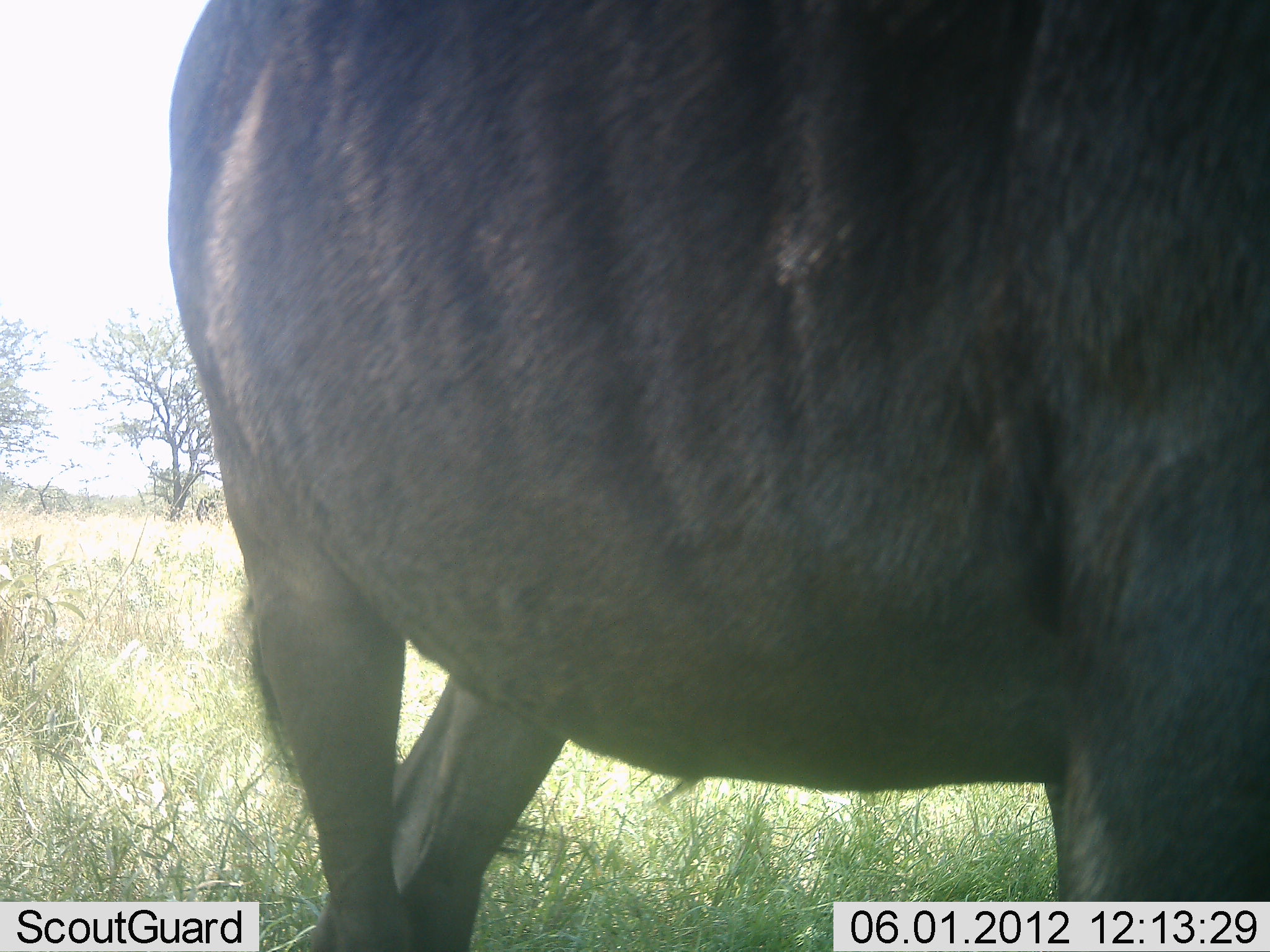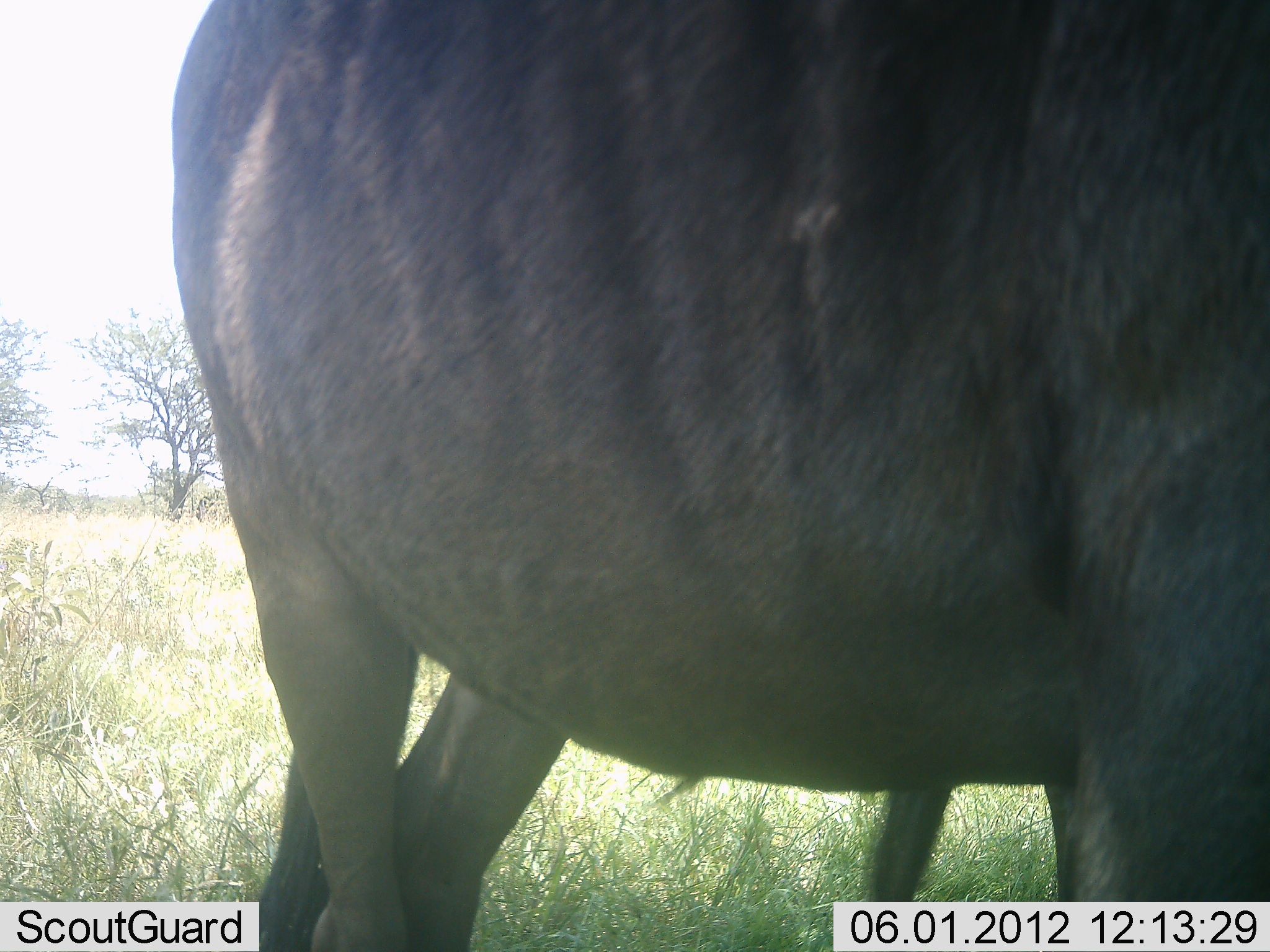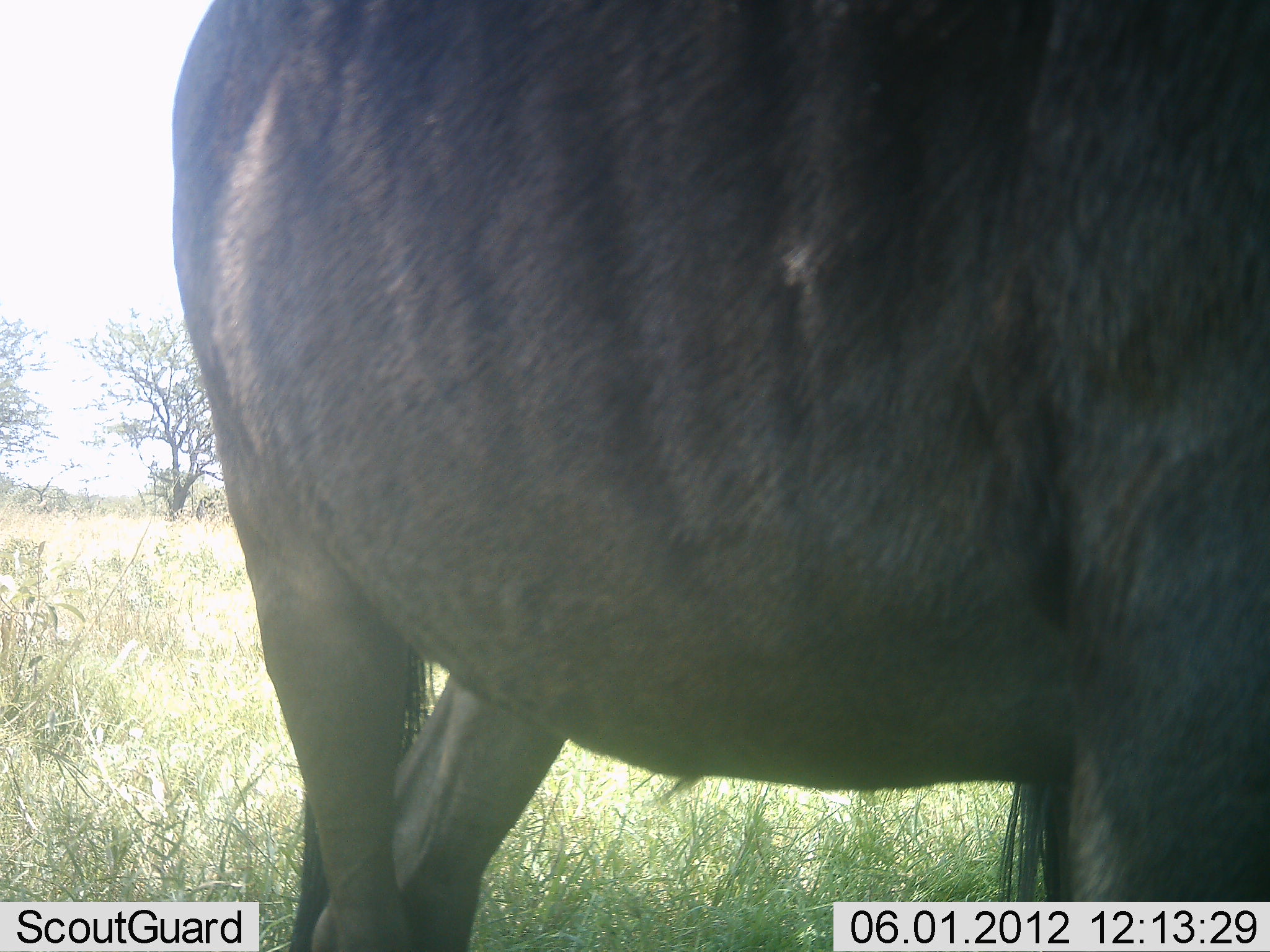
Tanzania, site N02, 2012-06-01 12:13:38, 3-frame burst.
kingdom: Animalia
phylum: Chordata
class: Mammalia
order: Artiodactyla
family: Bovidae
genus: Connochaetes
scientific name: Connochaetes taurinus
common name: blue wildebeest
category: wildebeest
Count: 1.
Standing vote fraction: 100%.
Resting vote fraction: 10%.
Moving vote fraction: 0%.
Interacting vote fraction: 0%.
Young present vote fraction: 0%.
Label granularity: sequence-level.